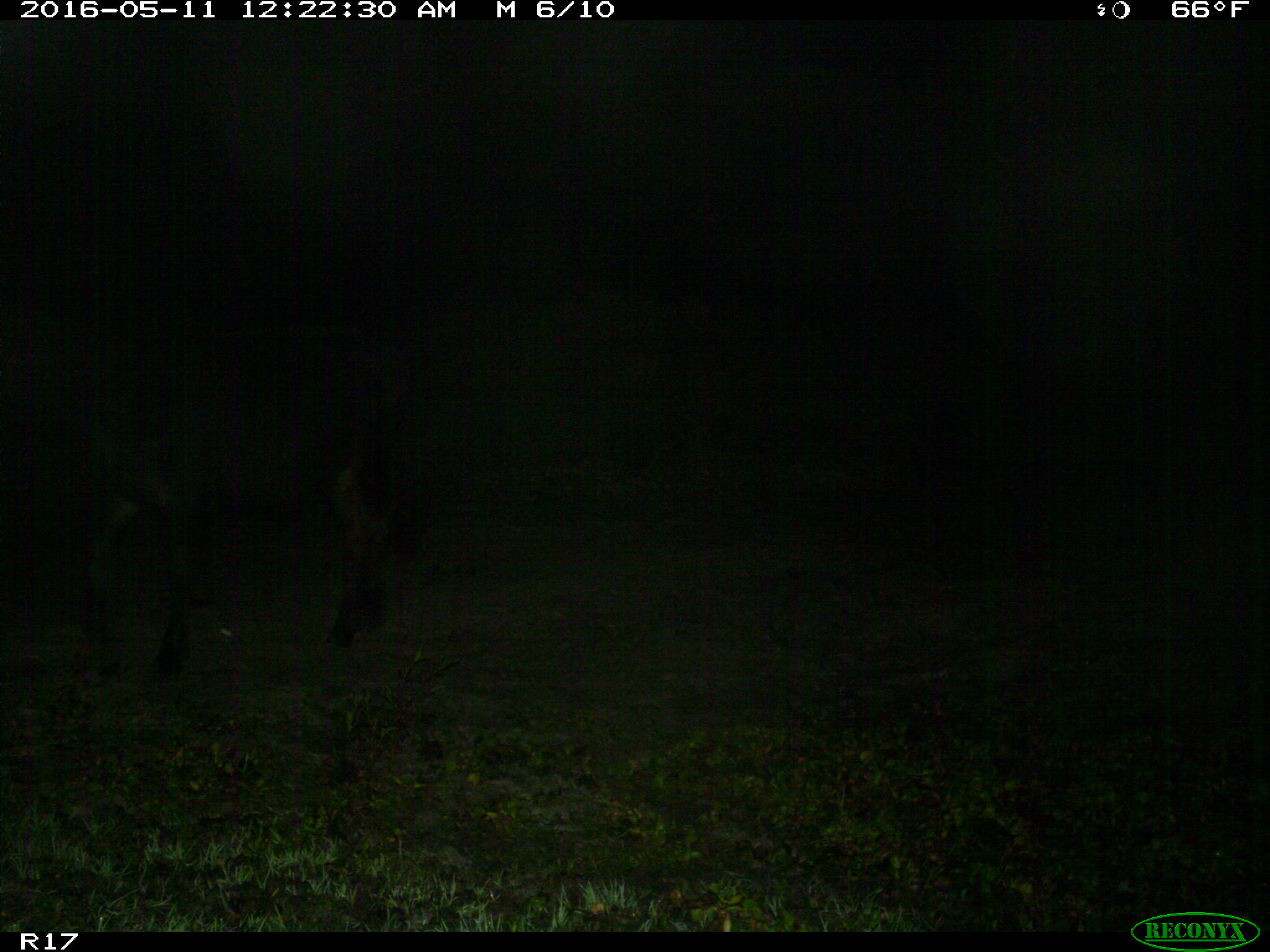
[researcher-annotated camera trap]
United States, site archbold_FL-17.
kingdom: Animalia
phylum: Chordata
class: Mammalia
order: Artiodactyla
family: Bovidae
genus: Bos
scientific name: Bos taurus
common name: domestic cow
Bos taurus (domestic cow).